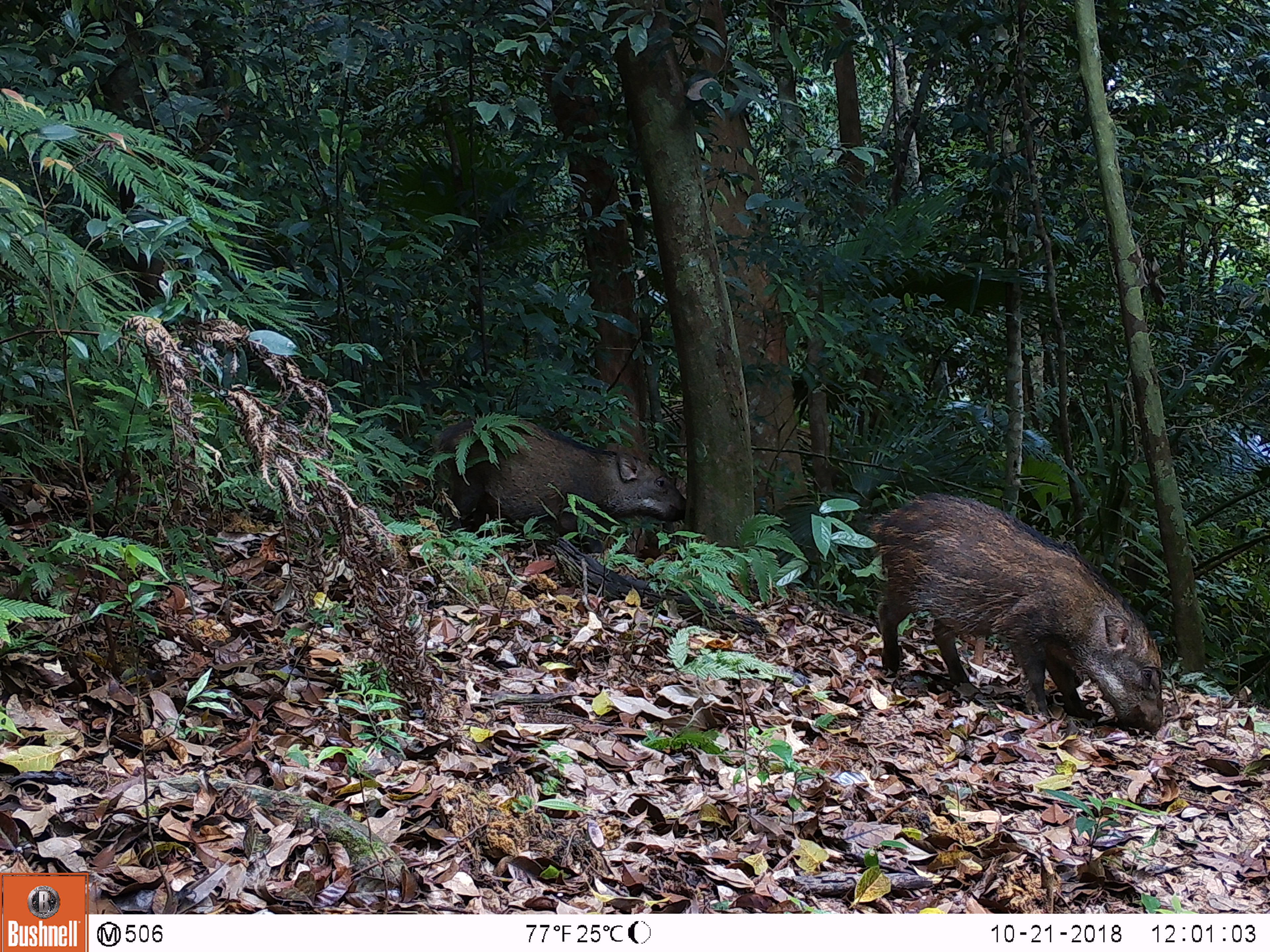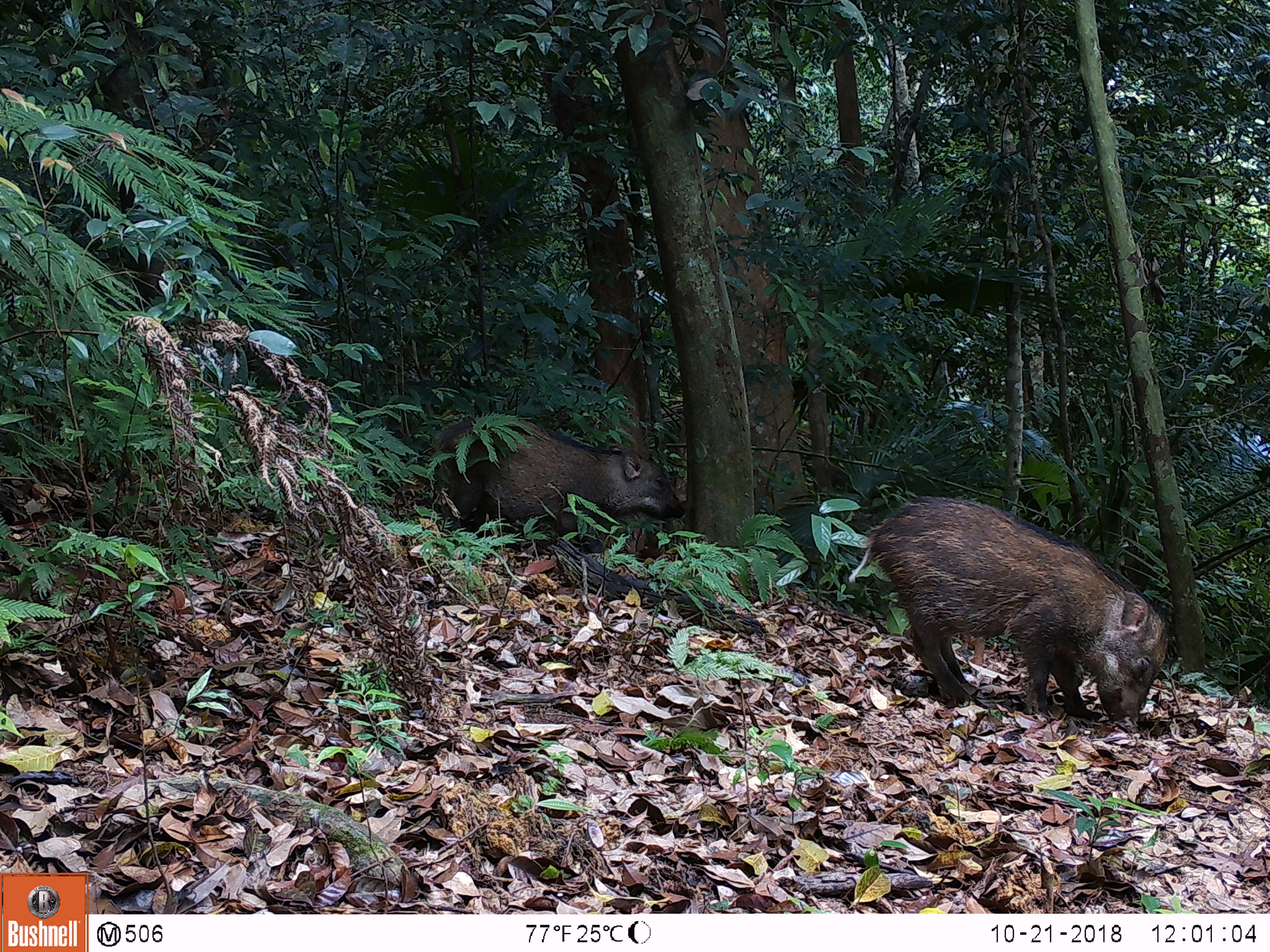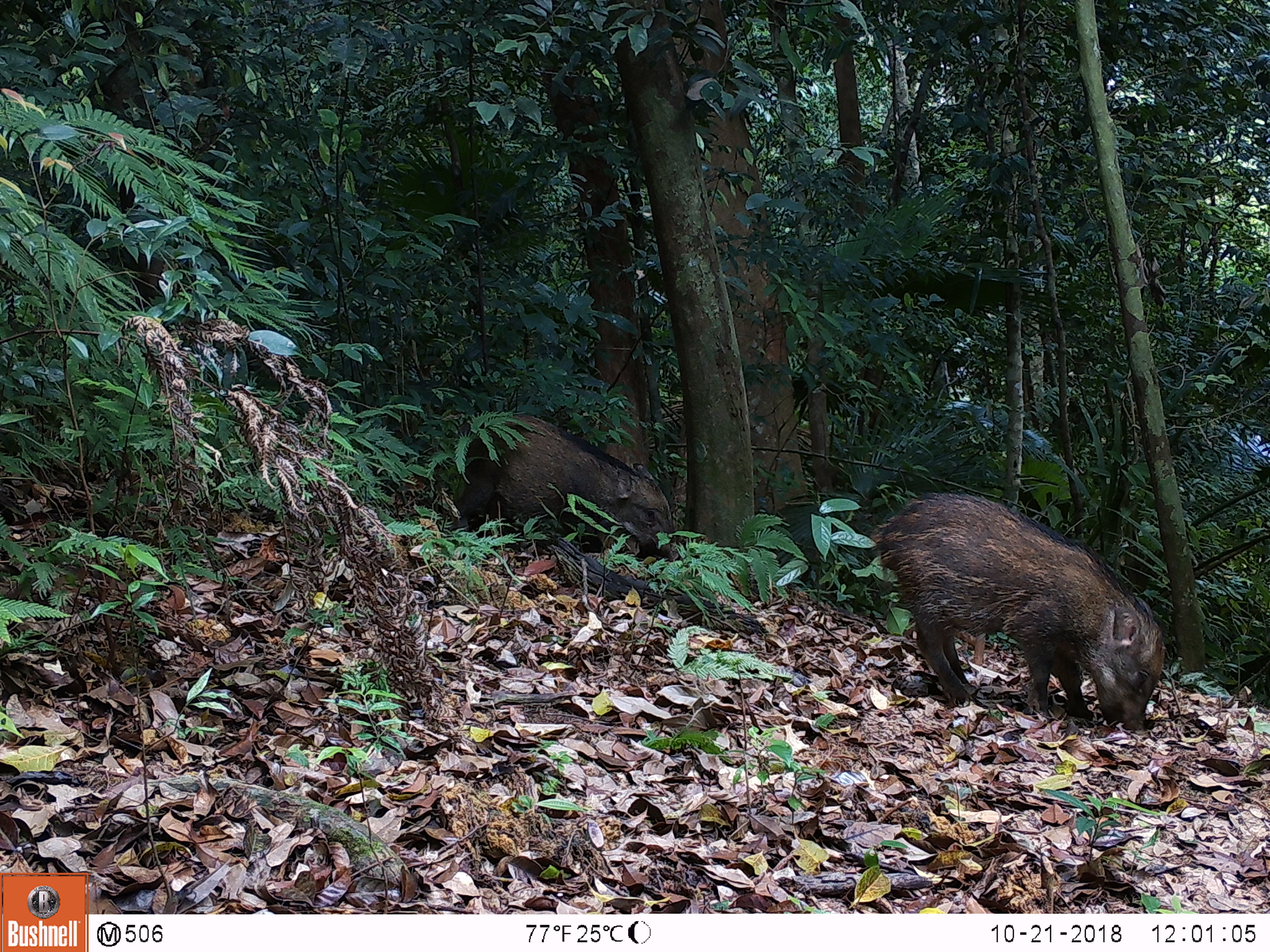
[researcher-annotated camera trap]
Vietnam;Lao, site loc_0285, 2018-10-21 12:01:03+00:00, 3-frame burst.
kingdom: Animalia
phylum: Chordata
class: Mammalia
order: Artiodactyla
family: Suidae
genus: Sus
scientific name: Sus scrofa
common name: eurasian wild pig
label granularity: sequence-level